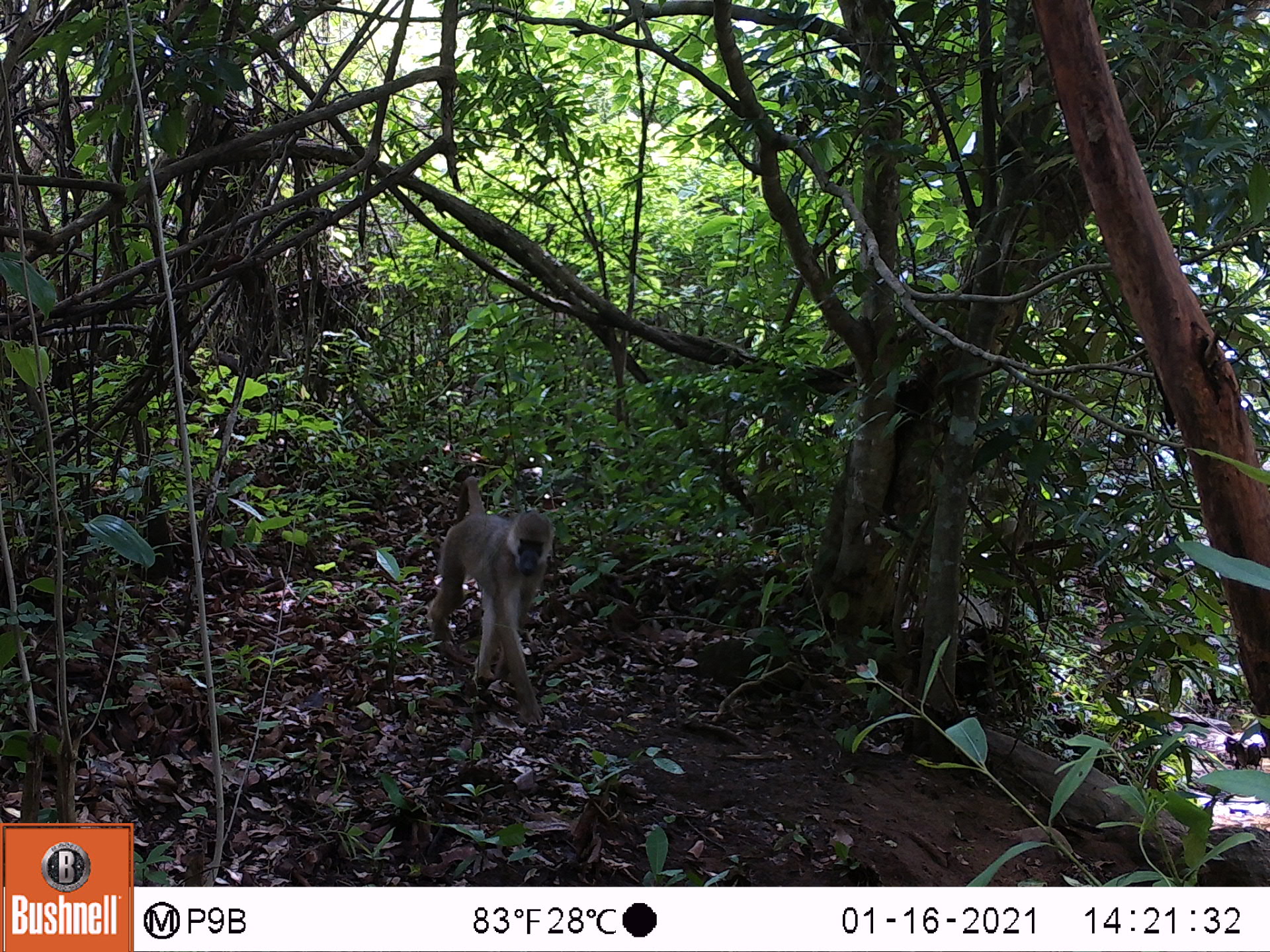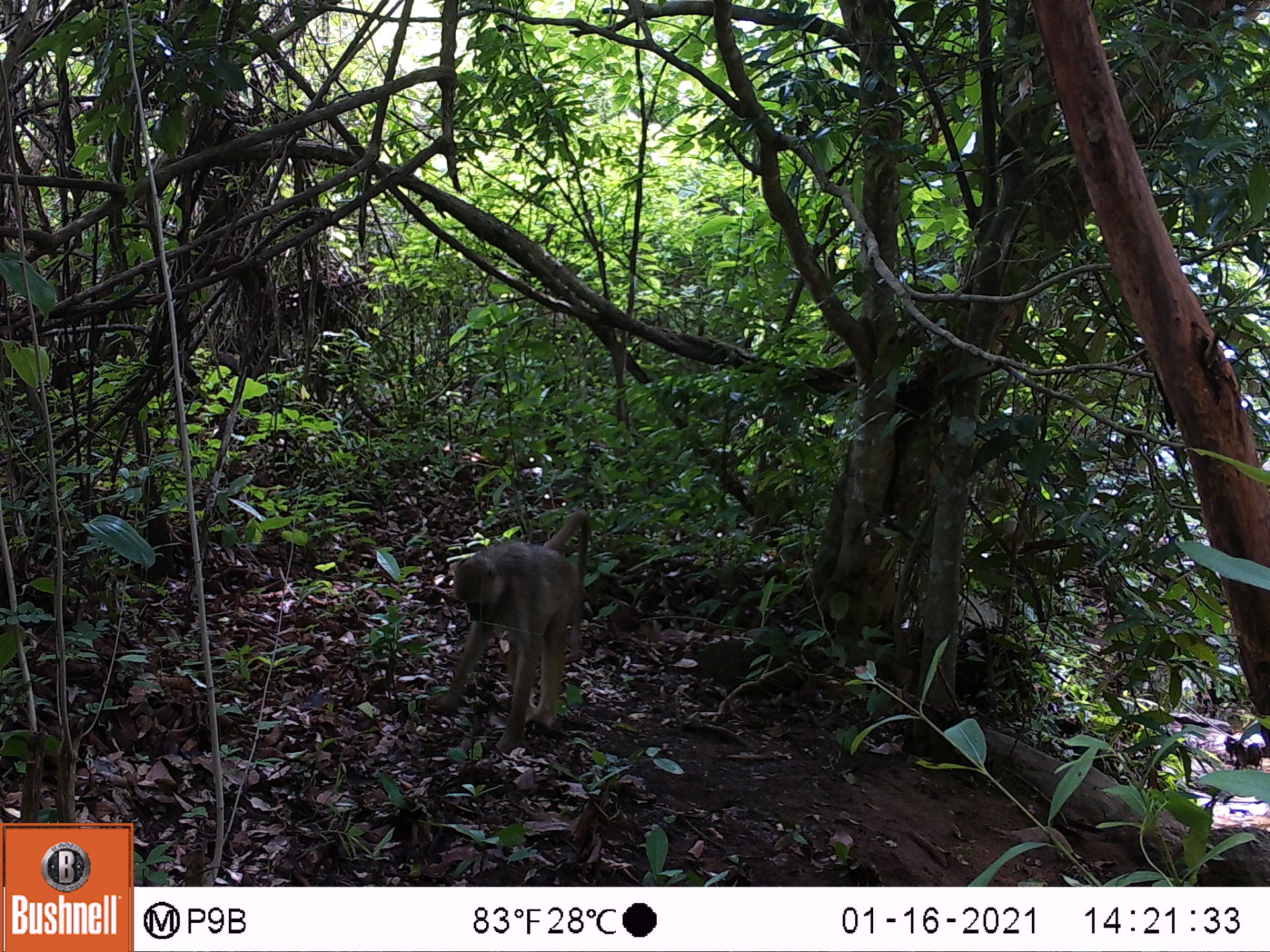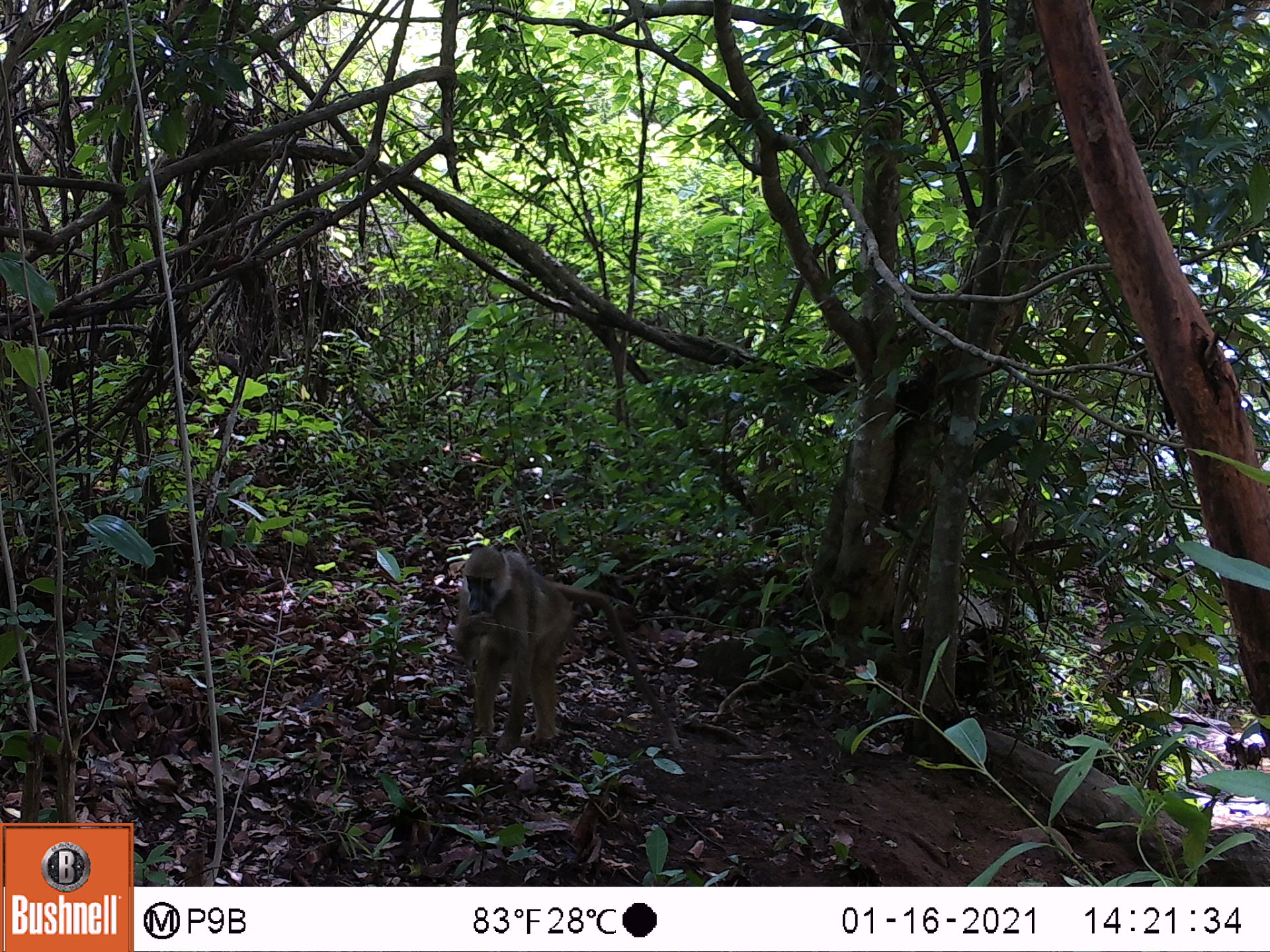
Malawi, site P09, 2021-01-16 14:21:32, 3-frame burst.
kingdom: Animalia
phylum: Chordata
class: Mammalia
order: Primates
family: Cercopithecidae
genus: Papio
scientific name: Papio cynocephalus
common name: yellow baboon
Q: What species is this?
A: Yellow baboon (Papio cynocephalus).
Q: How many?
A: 1.